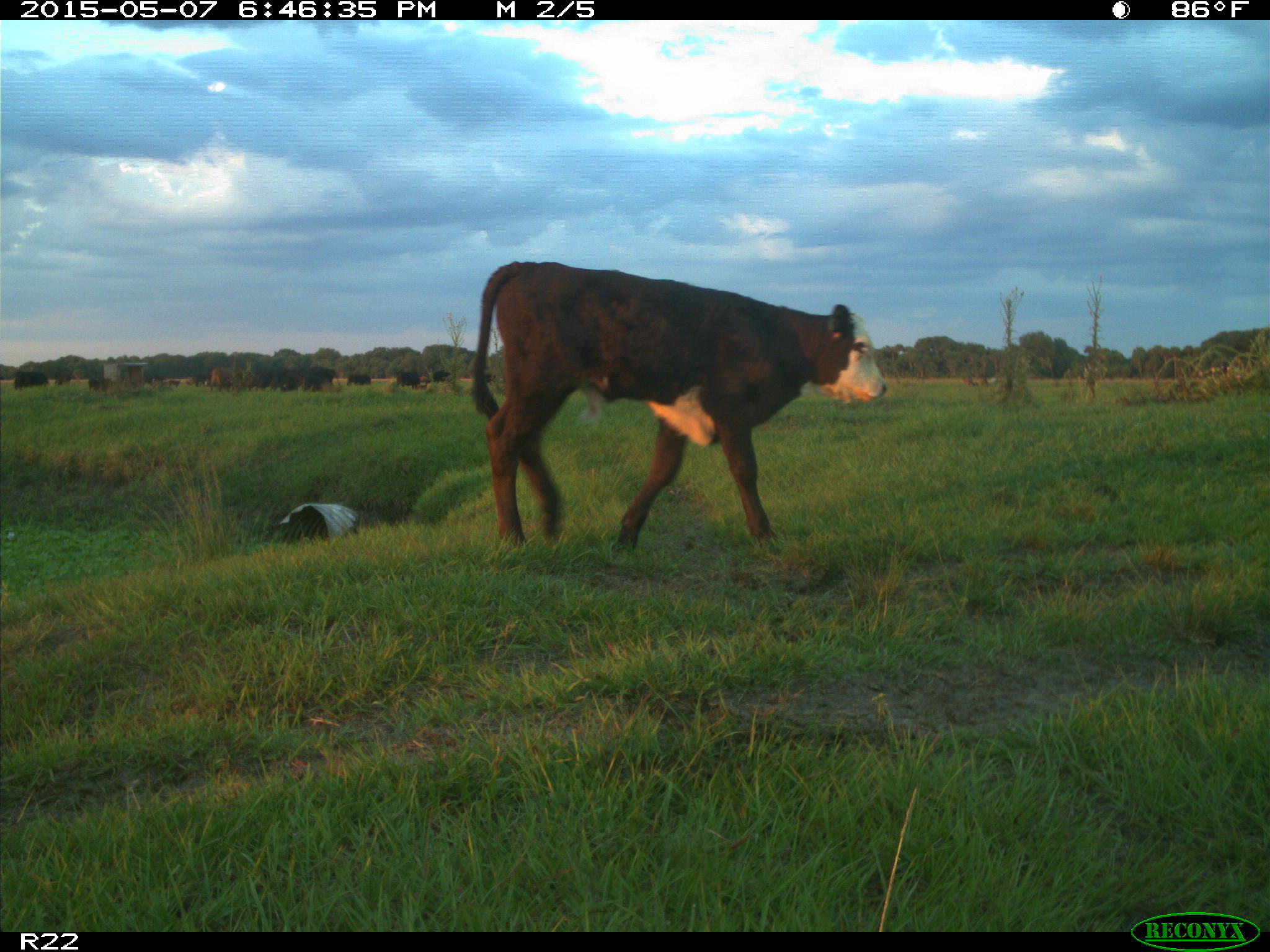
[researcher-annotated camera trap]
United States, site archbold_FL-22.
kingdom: Animalia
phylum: Chordata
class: Mammalia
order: Artiodactyla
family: Bovidae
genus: Bos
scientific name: Bos taurus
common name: domestic cow